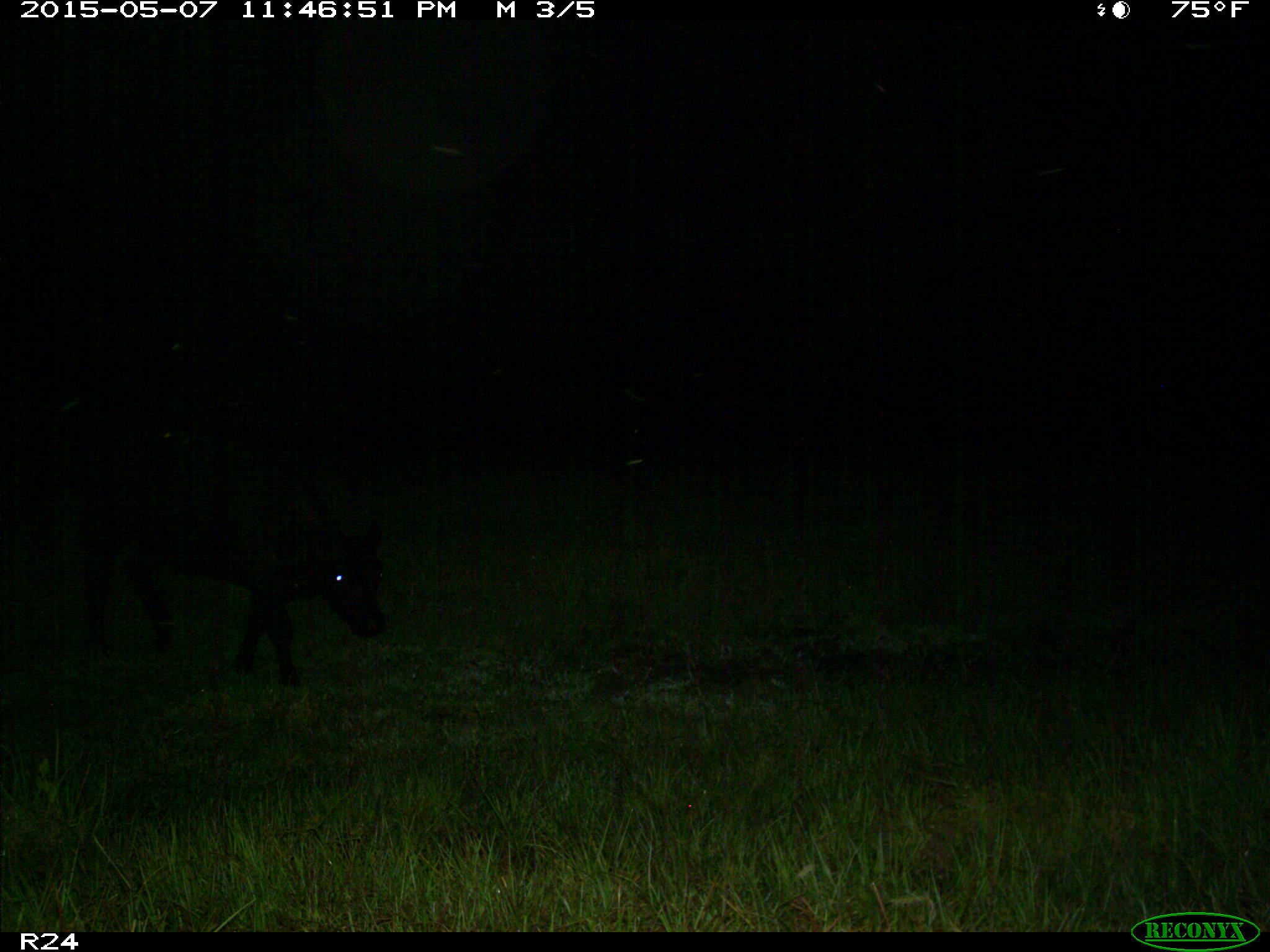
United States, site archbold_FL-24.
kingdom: Animalia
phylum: Chordata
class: Mammalia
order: Artiodactyla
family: Bovidae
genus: Bos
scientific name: Bos taurus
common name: domestic cow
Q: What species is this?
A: Bos taurus (domestic cow).